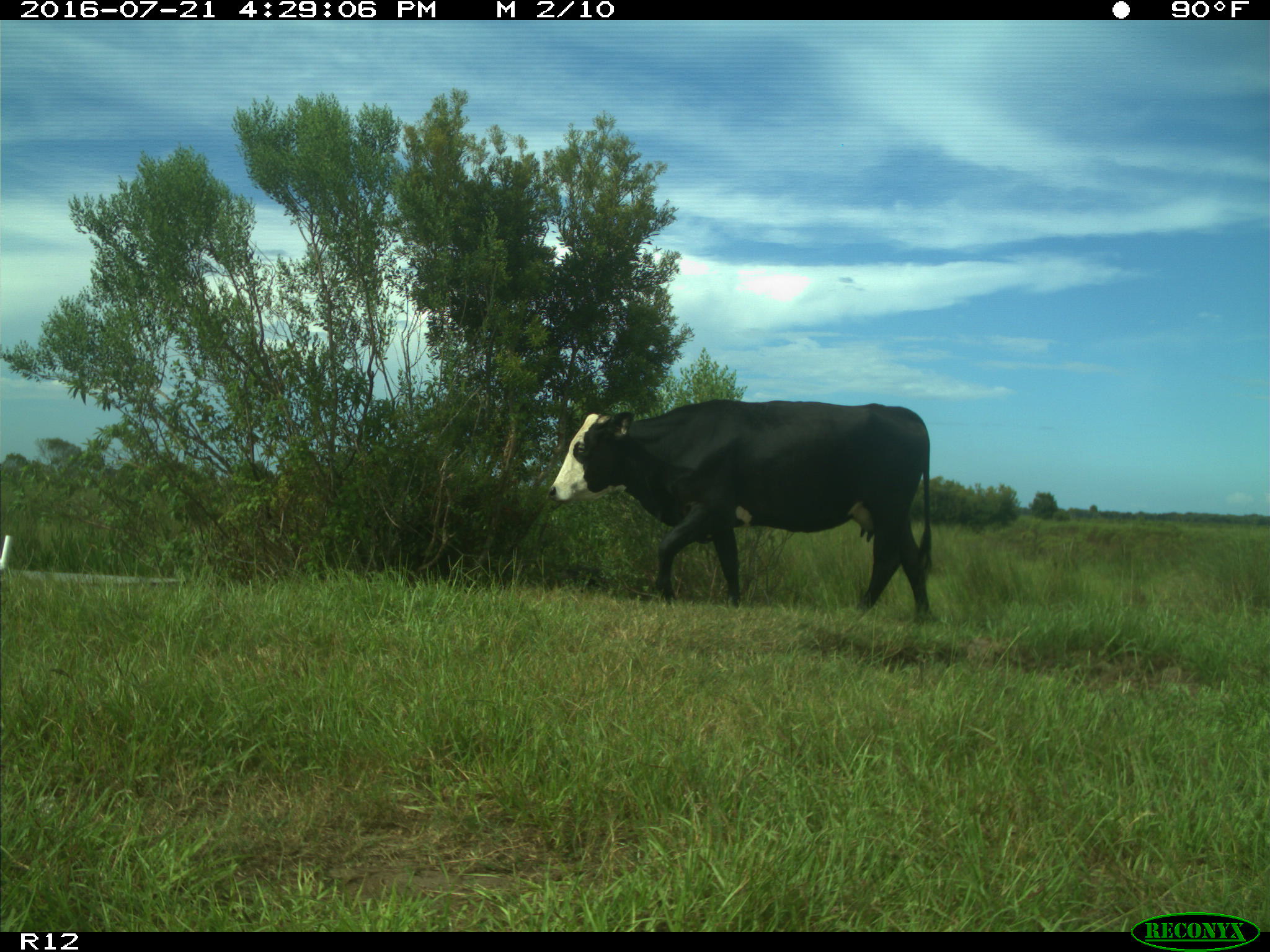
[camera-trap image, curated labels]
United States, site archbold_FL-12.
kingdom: Animalia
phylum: Chordata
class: Mammalia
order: Artiodactyla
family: Bovidae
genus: Bos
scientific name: Bos taurus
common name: domestic cow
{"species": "Bos taurus (domestic cow)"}